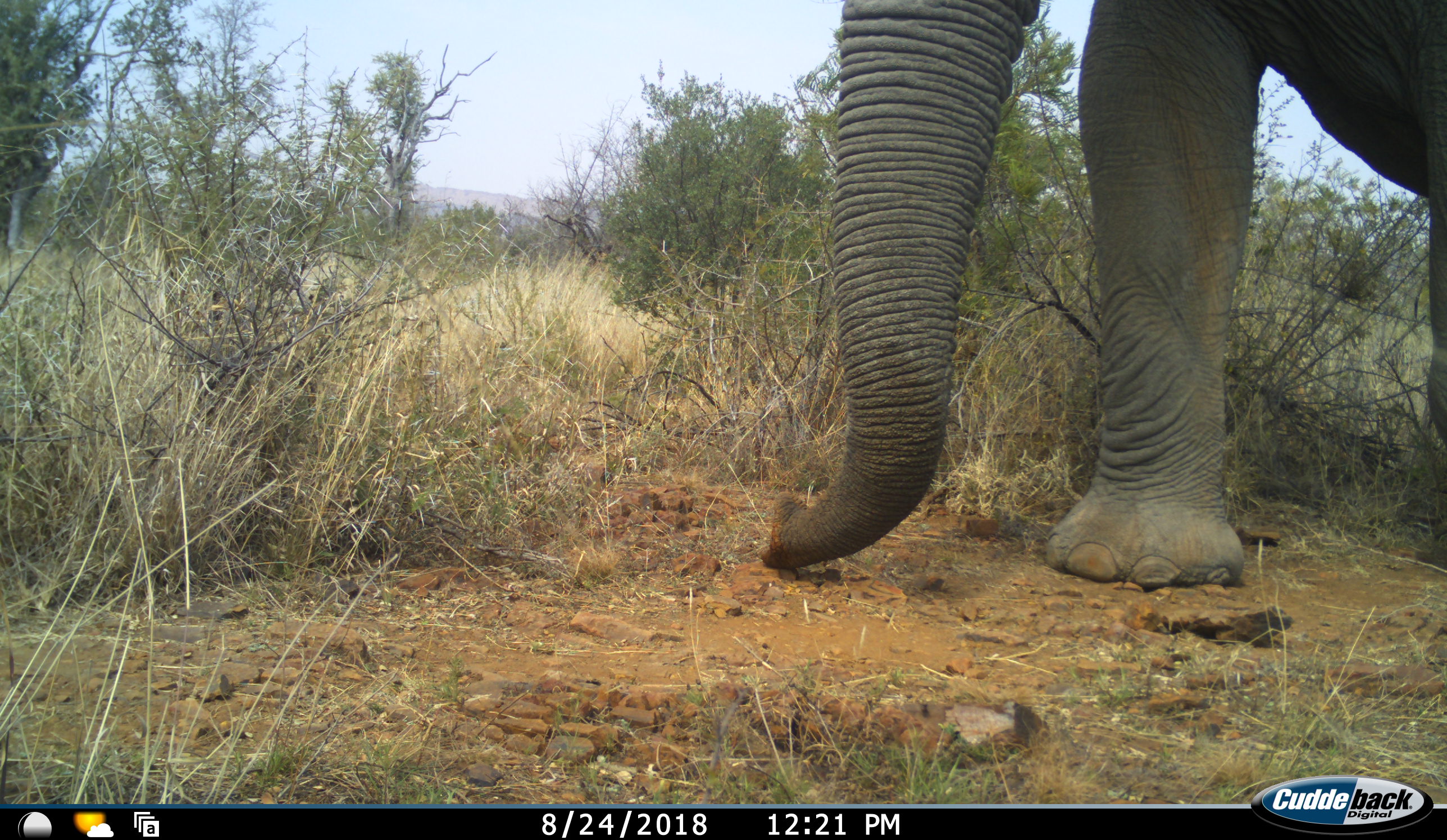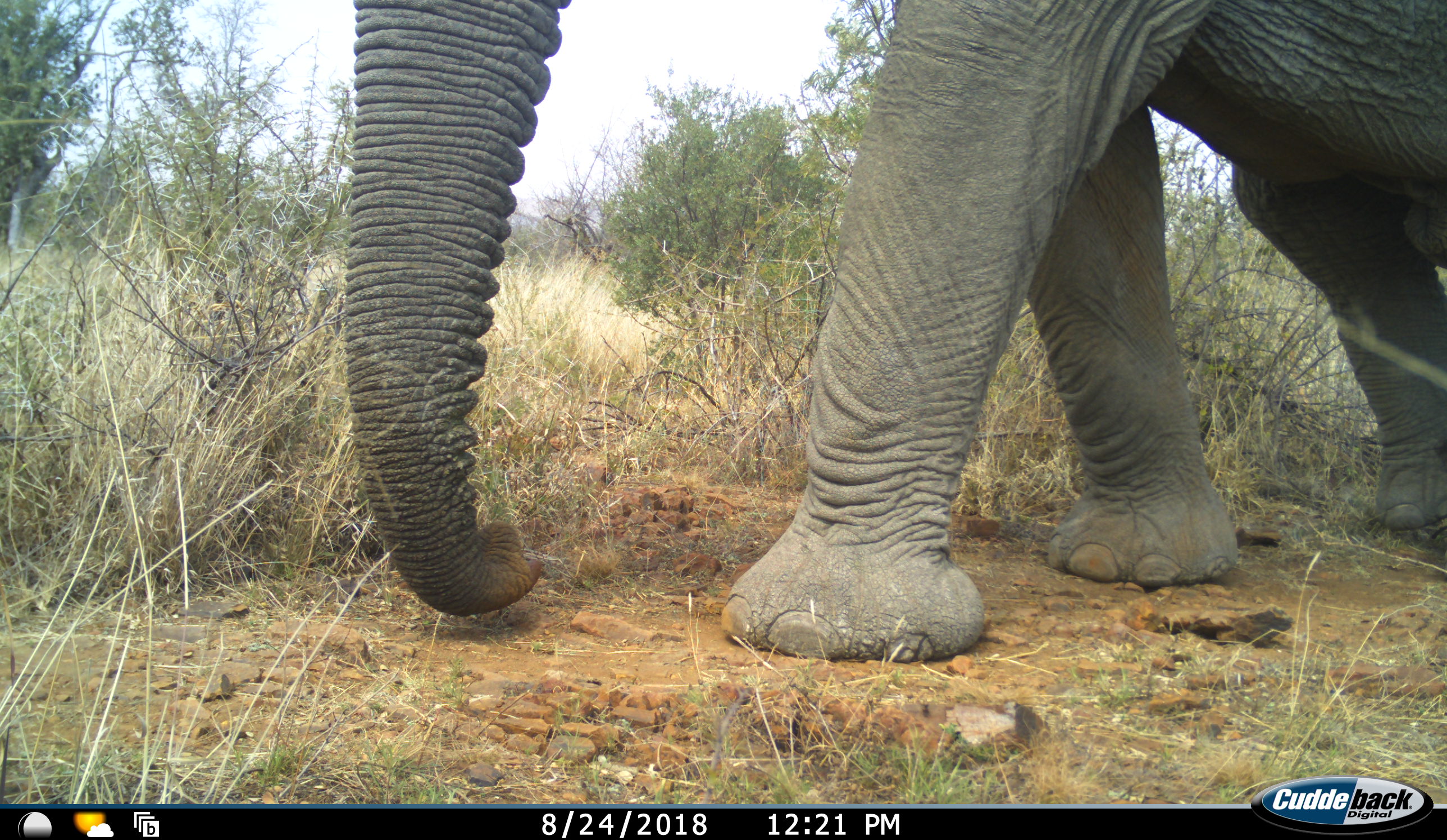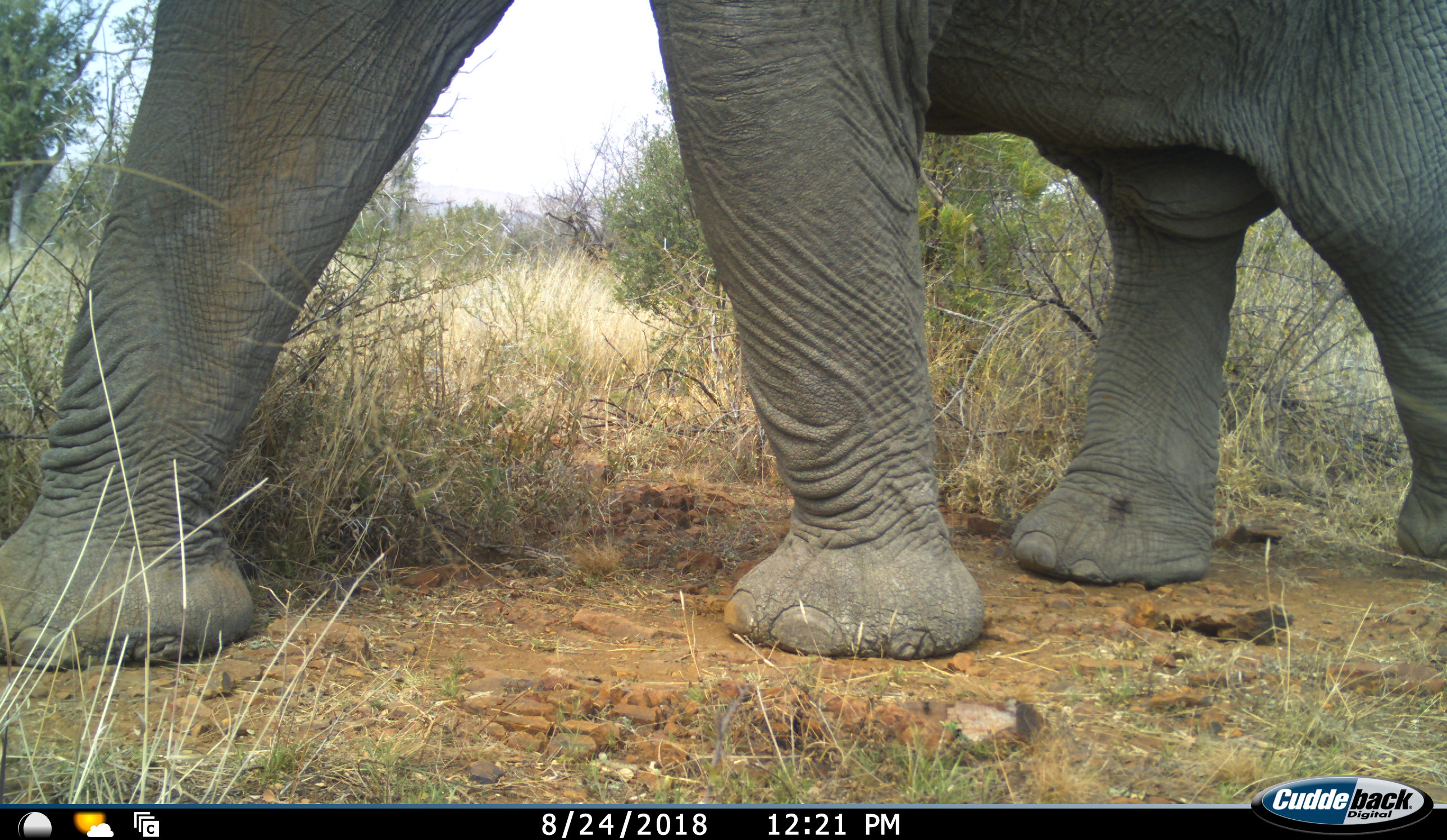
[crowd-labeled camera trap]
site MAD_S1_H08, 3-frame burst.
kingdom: Animalia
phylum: Chordata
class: Mammalia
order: Proboscidea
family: Elephantidae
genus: Loxodonta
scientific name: Loxodonta africana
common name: african bush elephant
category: elephant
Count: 1.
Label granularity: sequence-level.